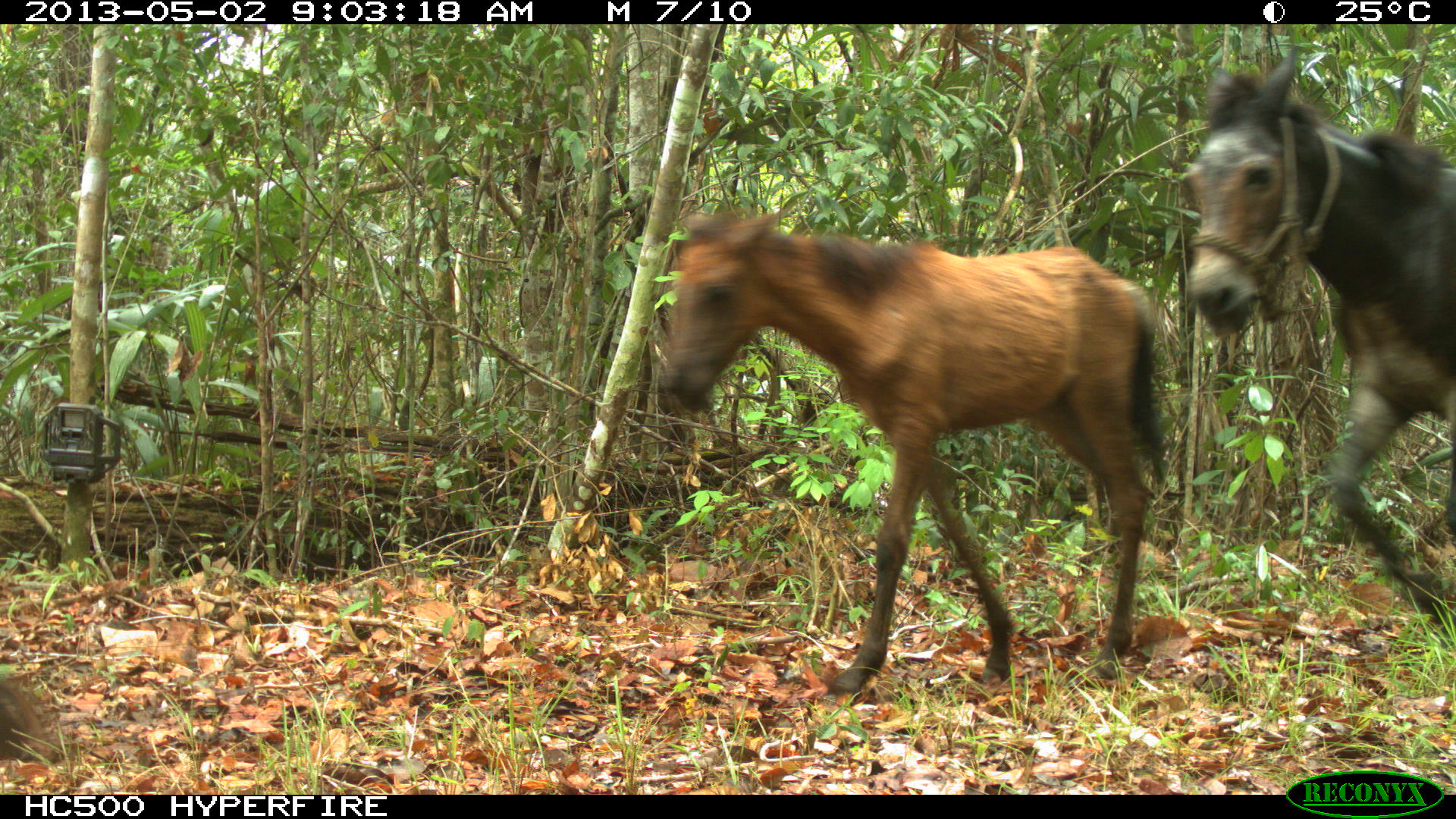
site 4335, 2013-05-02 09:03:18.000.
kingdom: Animalia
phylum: Chordata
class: Mammalia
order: Perissodactyla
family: Equidae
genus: Equus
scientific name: Equus ferus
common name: wild horse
Equus ferus (wild horse), count 14.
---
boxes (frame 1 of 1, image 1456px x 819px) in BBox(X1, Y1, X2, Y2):
equus ferus: BBox(656, 206, 1168, 704); BBox(1183, 43, 1453, 623); BBox(0, 672, 65, 767)